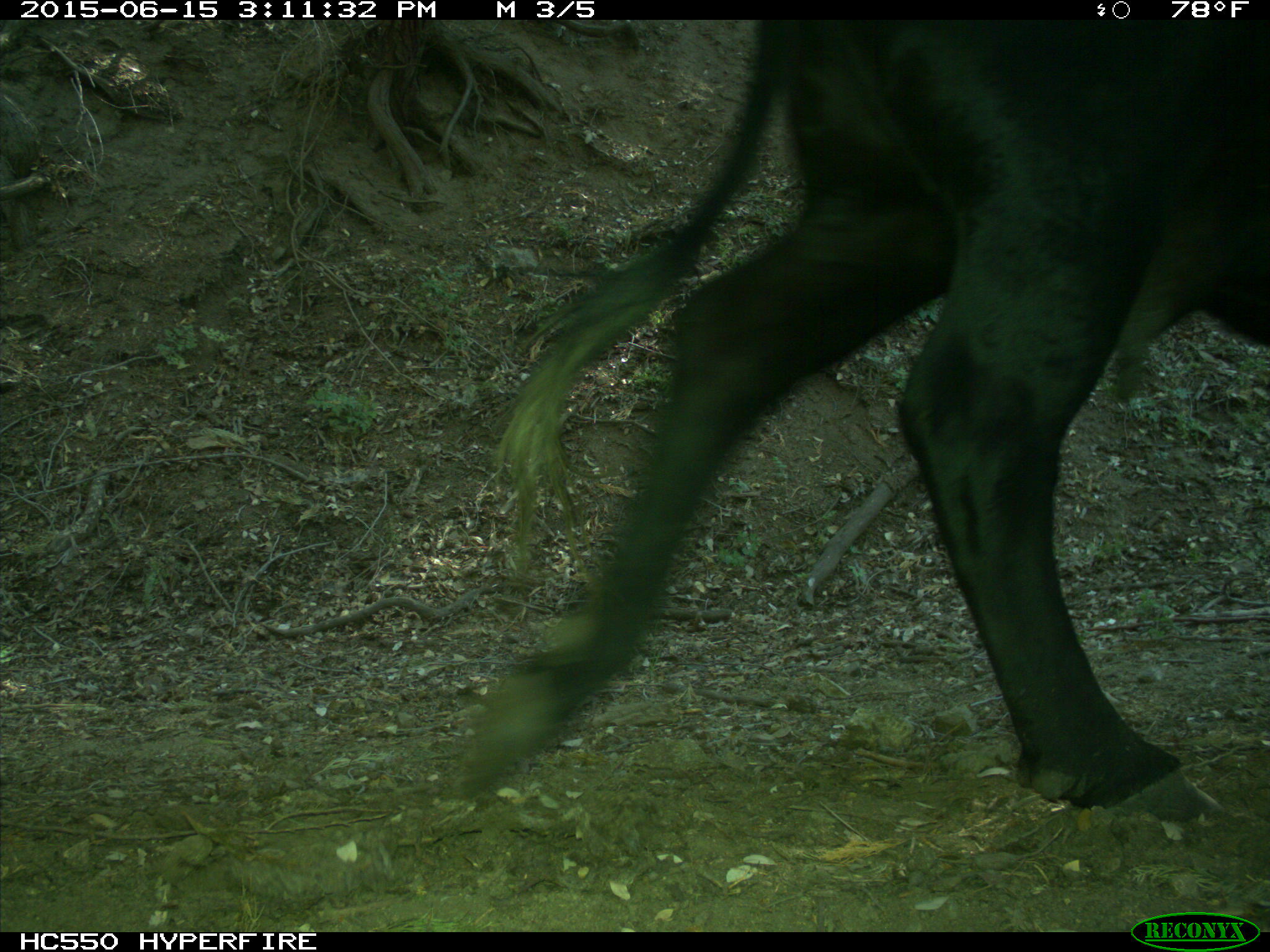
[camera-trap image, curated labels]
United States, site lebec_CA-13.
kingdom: Animalia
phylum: Chordata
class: Mammalia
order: Artiodactyla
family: Bovidae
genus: Bos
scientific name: Bos taurus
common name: domestic cow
Bos taurus (domestic cow).